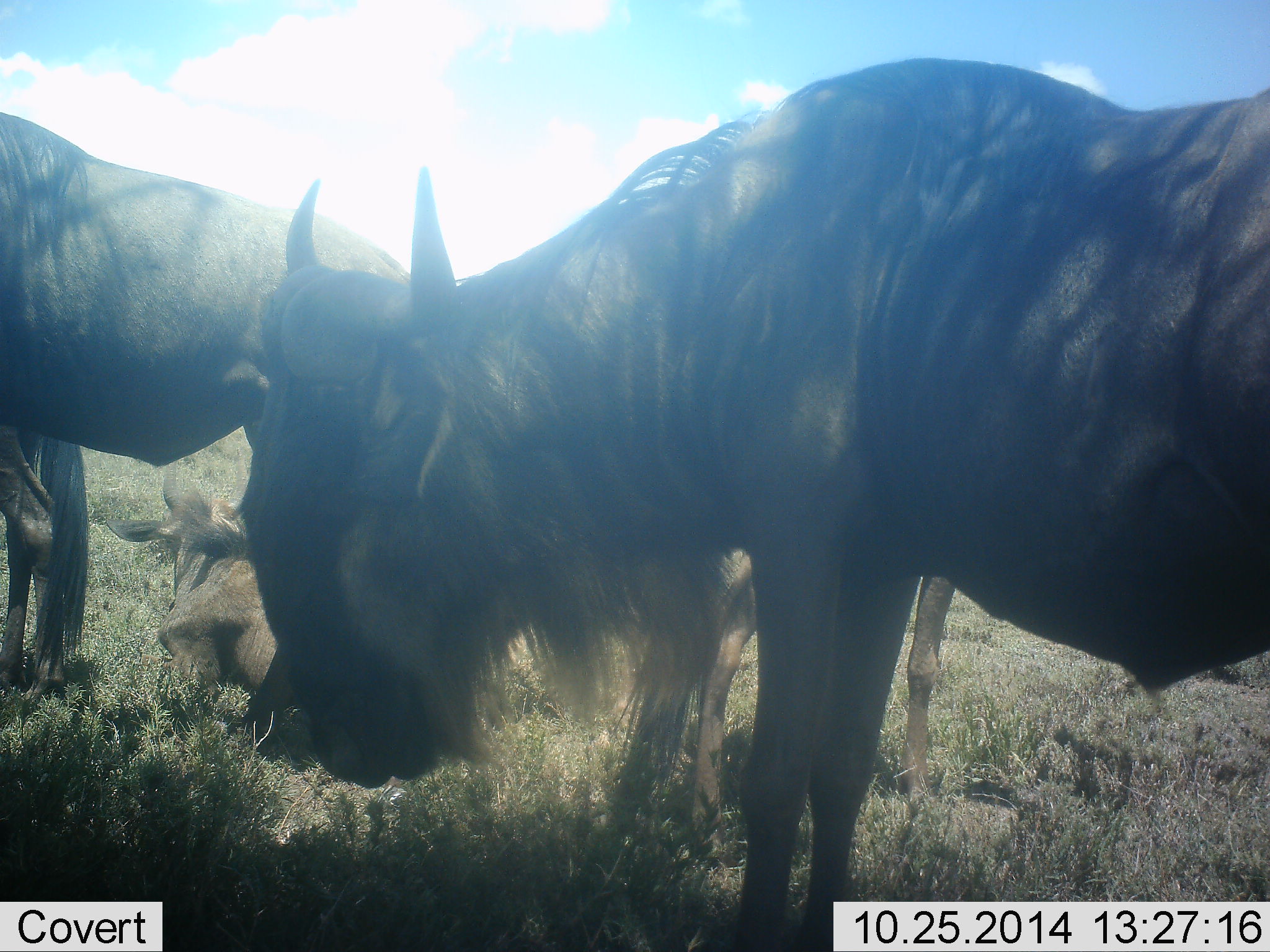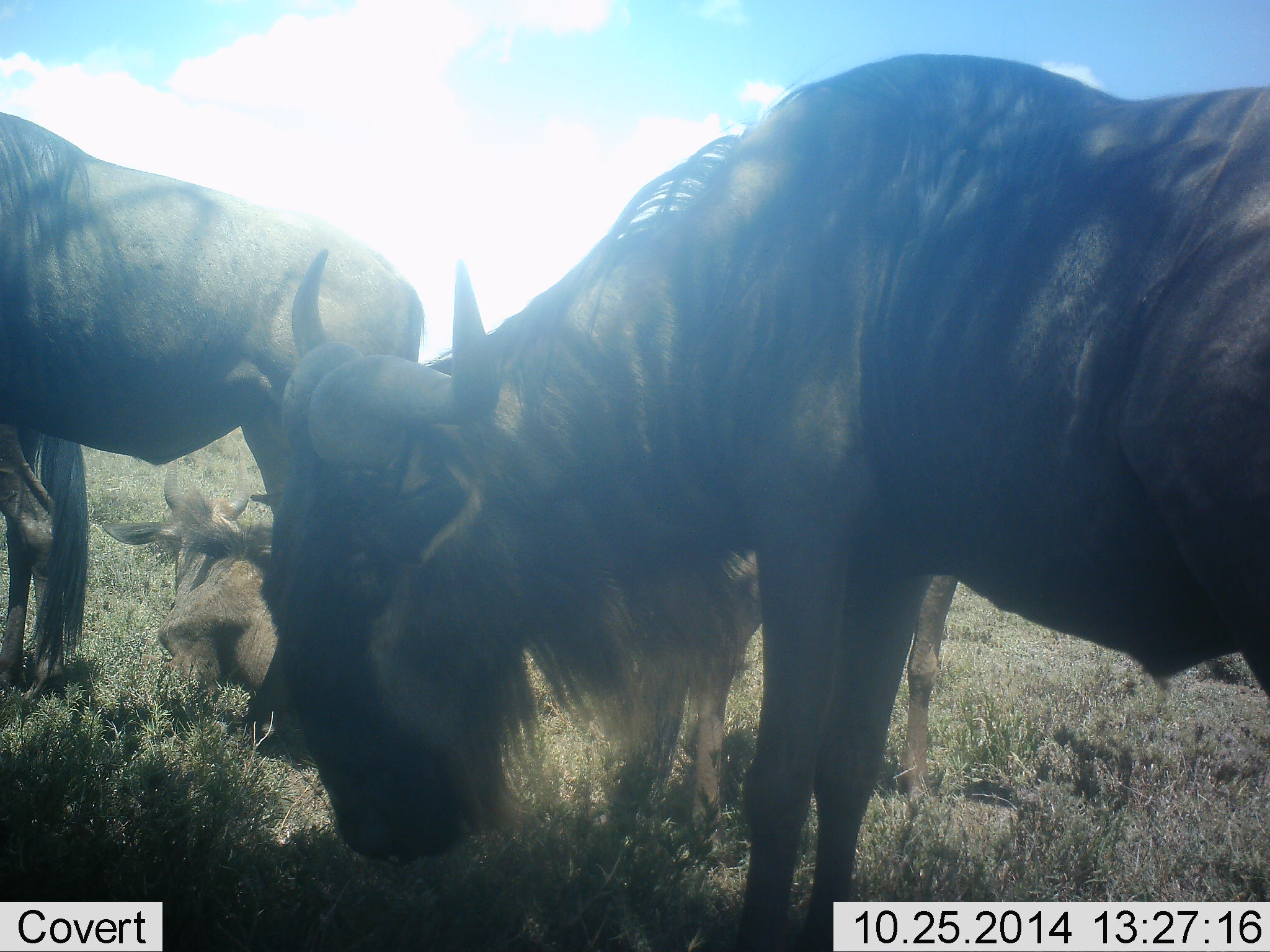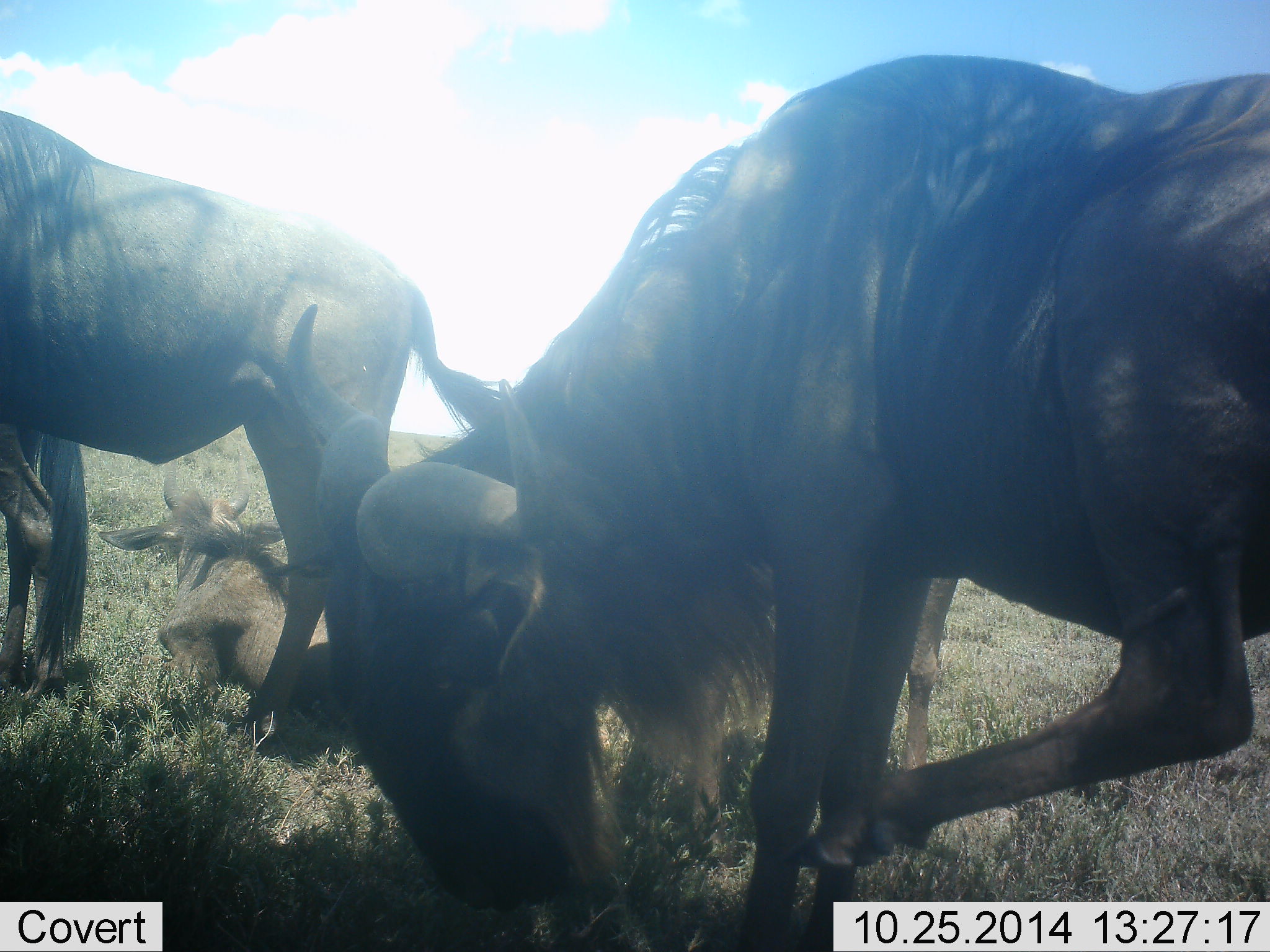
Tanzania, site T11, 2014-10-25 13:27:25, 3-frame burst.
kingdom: Animalia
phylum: Chordata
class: Mammalia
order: Artiodactyla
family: Bovidae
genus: Connochaetes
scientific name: Connochaetes taurinus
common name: blue wildebeest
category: wildebeest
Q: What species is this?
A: Wildebeest (blue wildebeest) (Connochaetes taurinus).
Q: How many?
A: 4.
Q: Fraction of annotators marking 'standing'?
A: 90%.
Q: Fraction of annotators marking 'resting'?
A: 80%.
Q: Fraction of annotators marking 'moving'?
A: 10%.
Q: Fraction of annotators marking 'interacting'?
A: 10%.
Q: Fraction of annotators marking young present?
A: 10%.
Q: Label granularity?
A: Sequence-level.